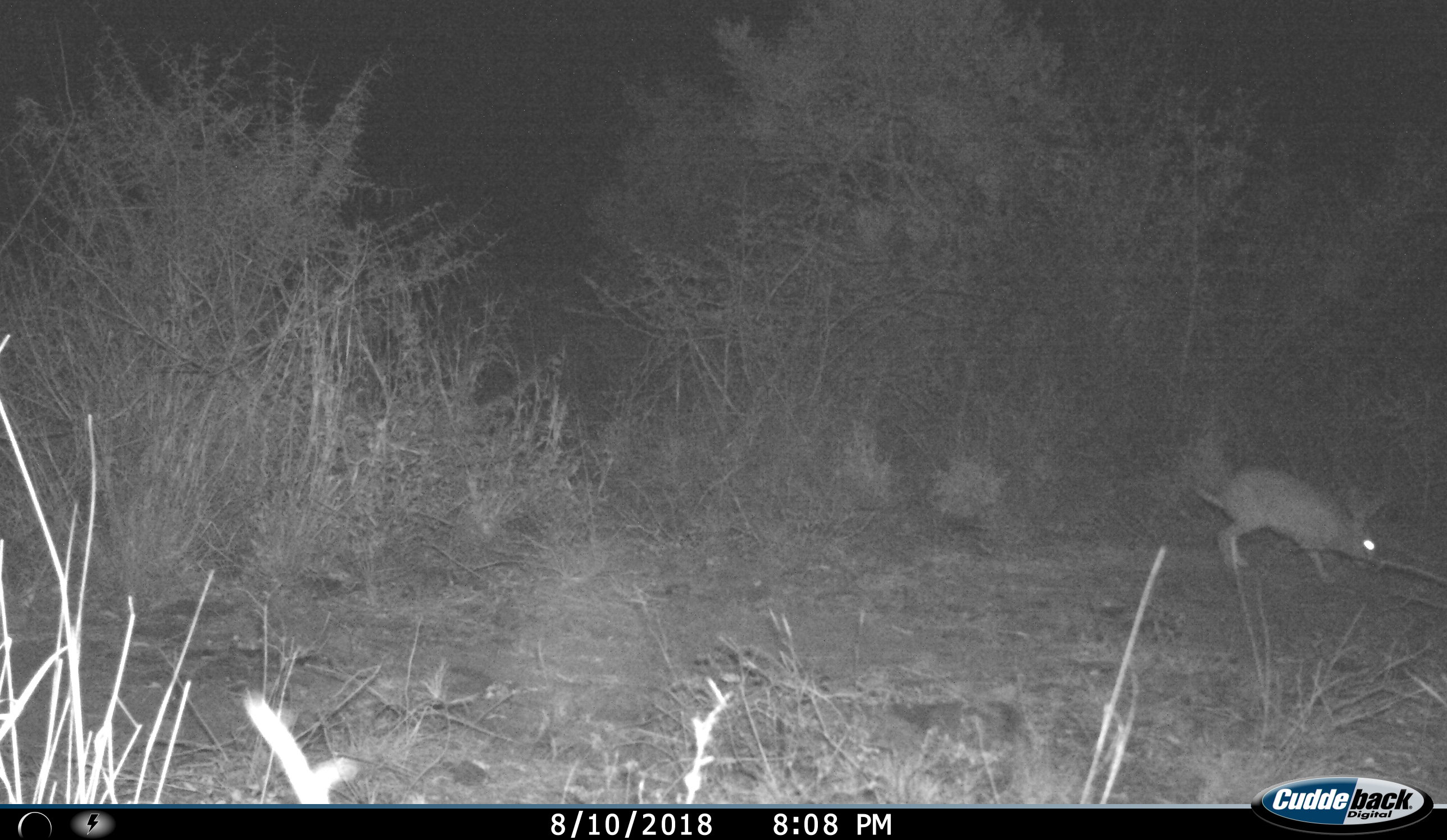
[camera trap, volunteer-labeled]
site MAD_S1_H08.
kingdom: Animalia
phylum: Chordata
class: Mammalia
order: Lagomorpha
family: Leporidae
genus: Lepus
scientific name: Lepus capensis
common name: cape hare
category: harecape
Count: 1.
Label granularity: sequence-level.